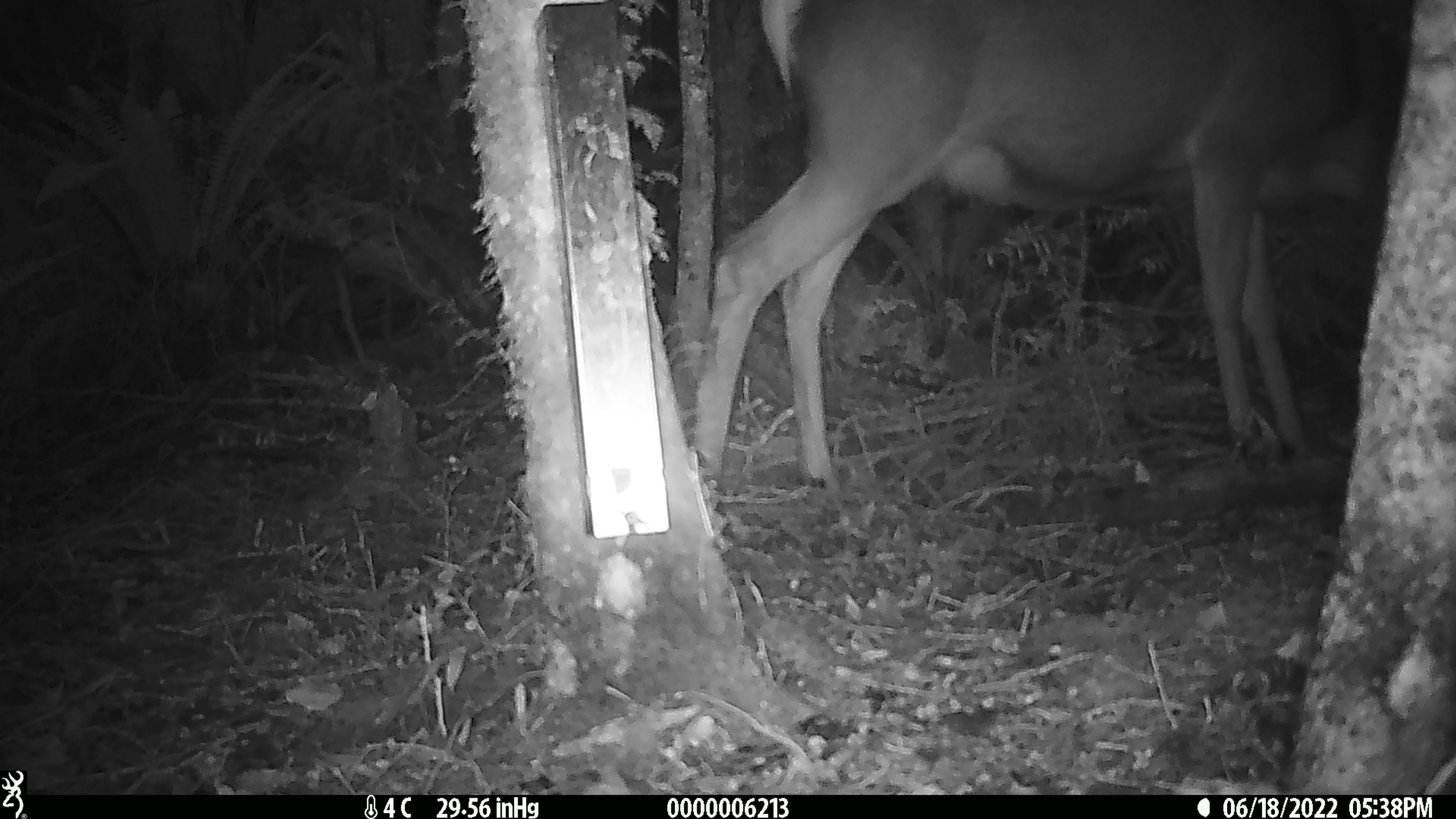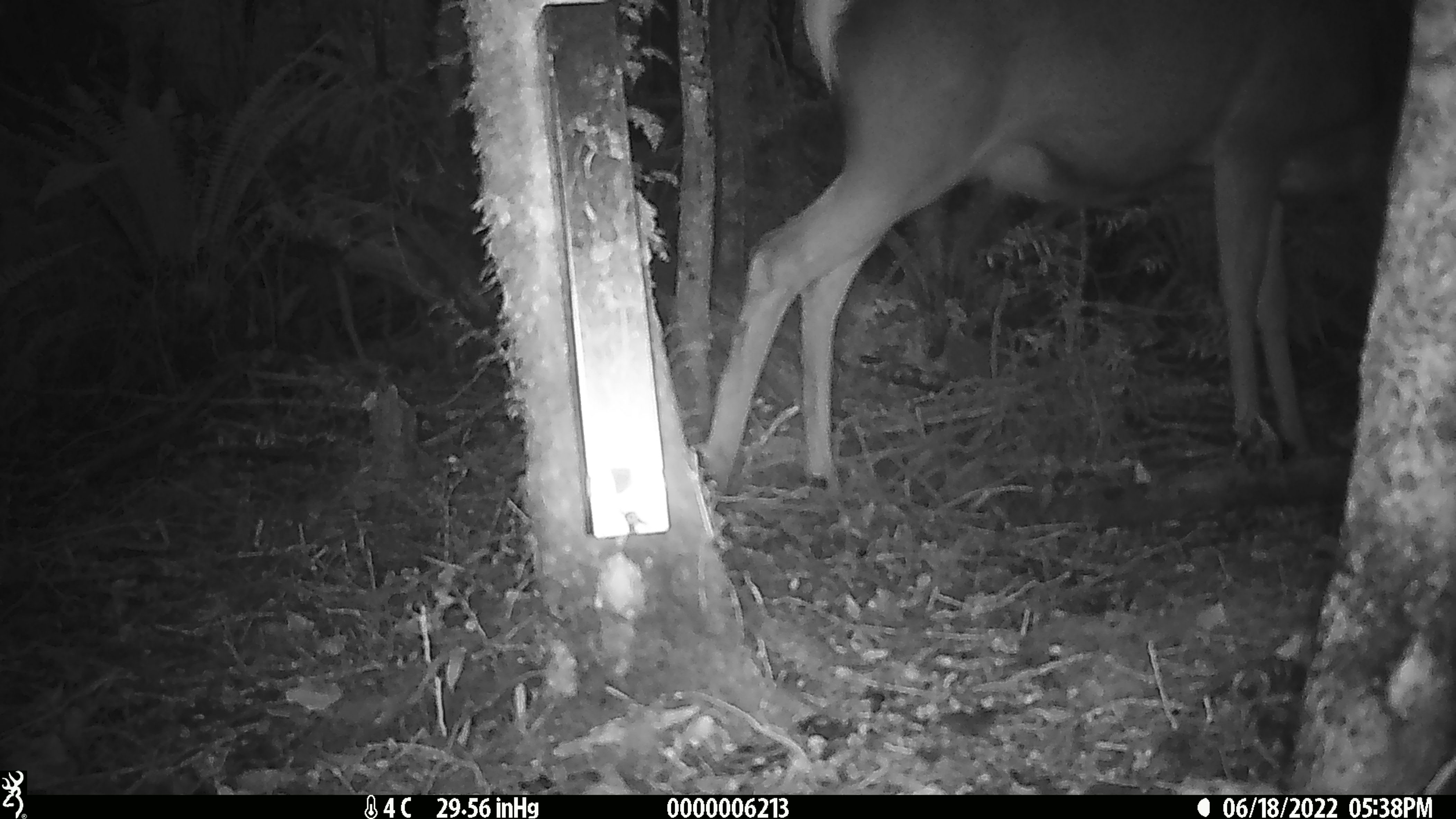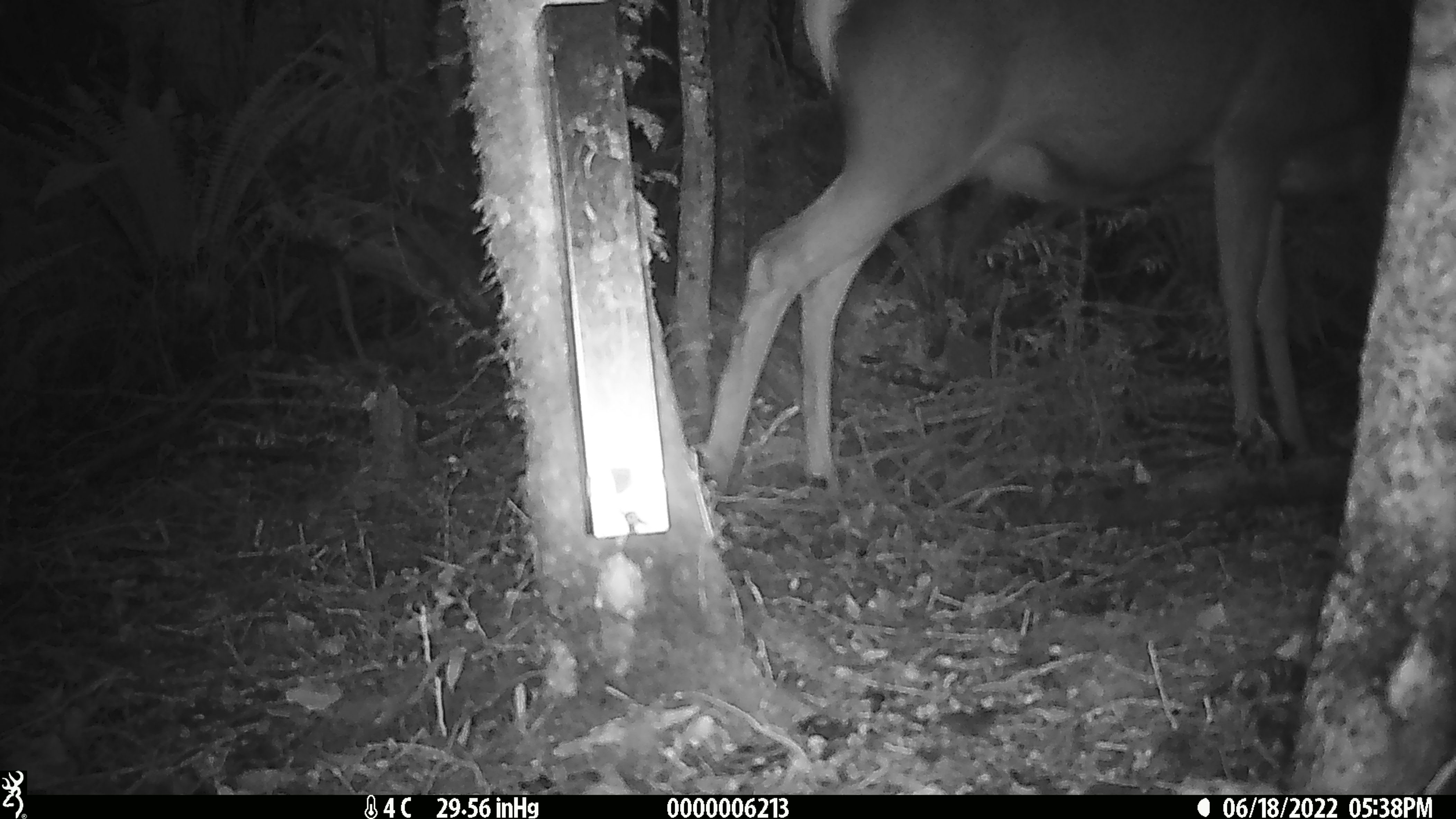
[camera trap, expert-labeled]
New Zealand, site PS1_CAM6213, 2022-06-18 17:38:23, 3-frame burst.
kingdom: Animalia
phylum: Chordata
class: Mammalia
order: Artiodactyla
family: Cervidae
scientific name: Cervidae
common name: deer